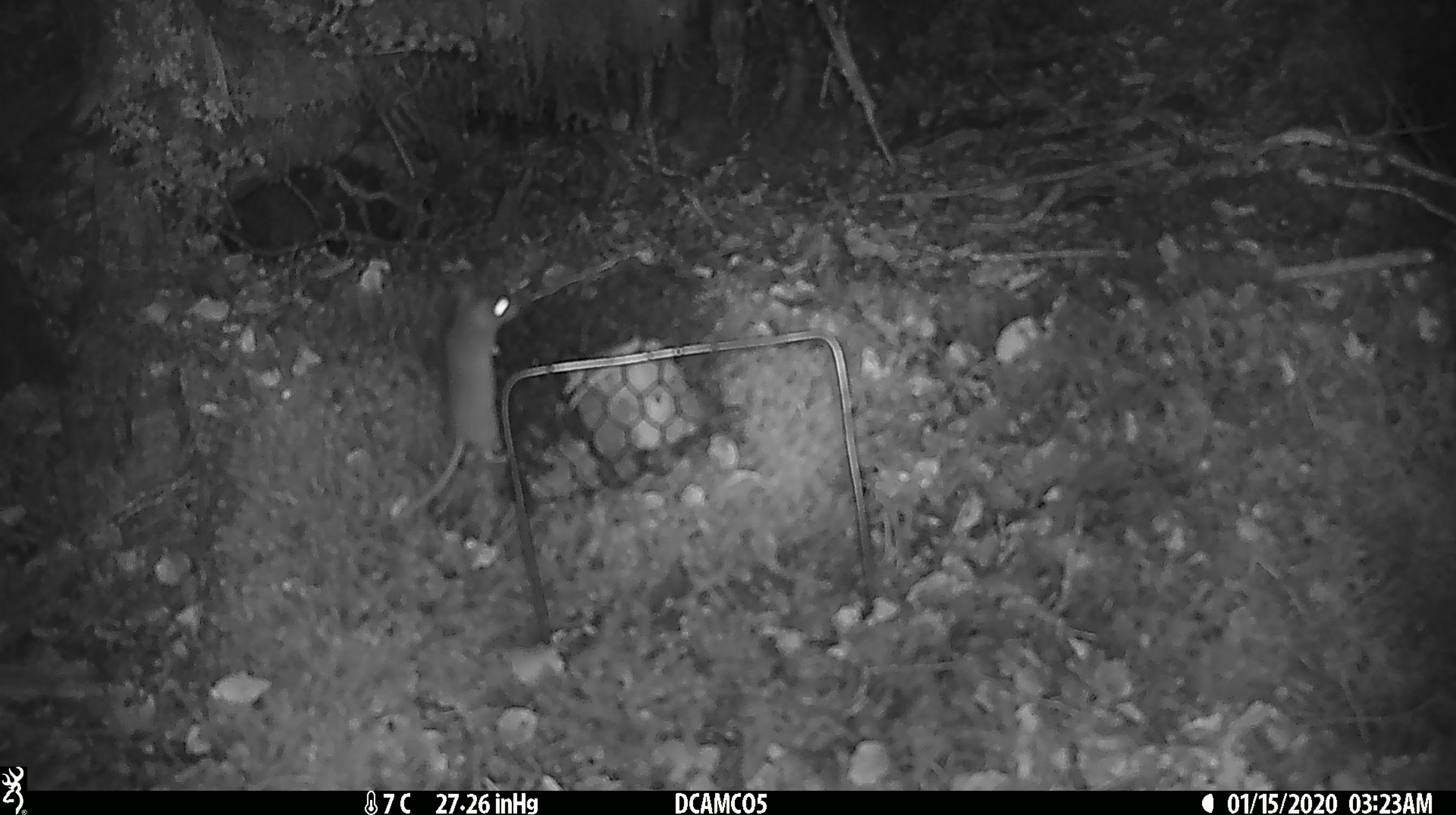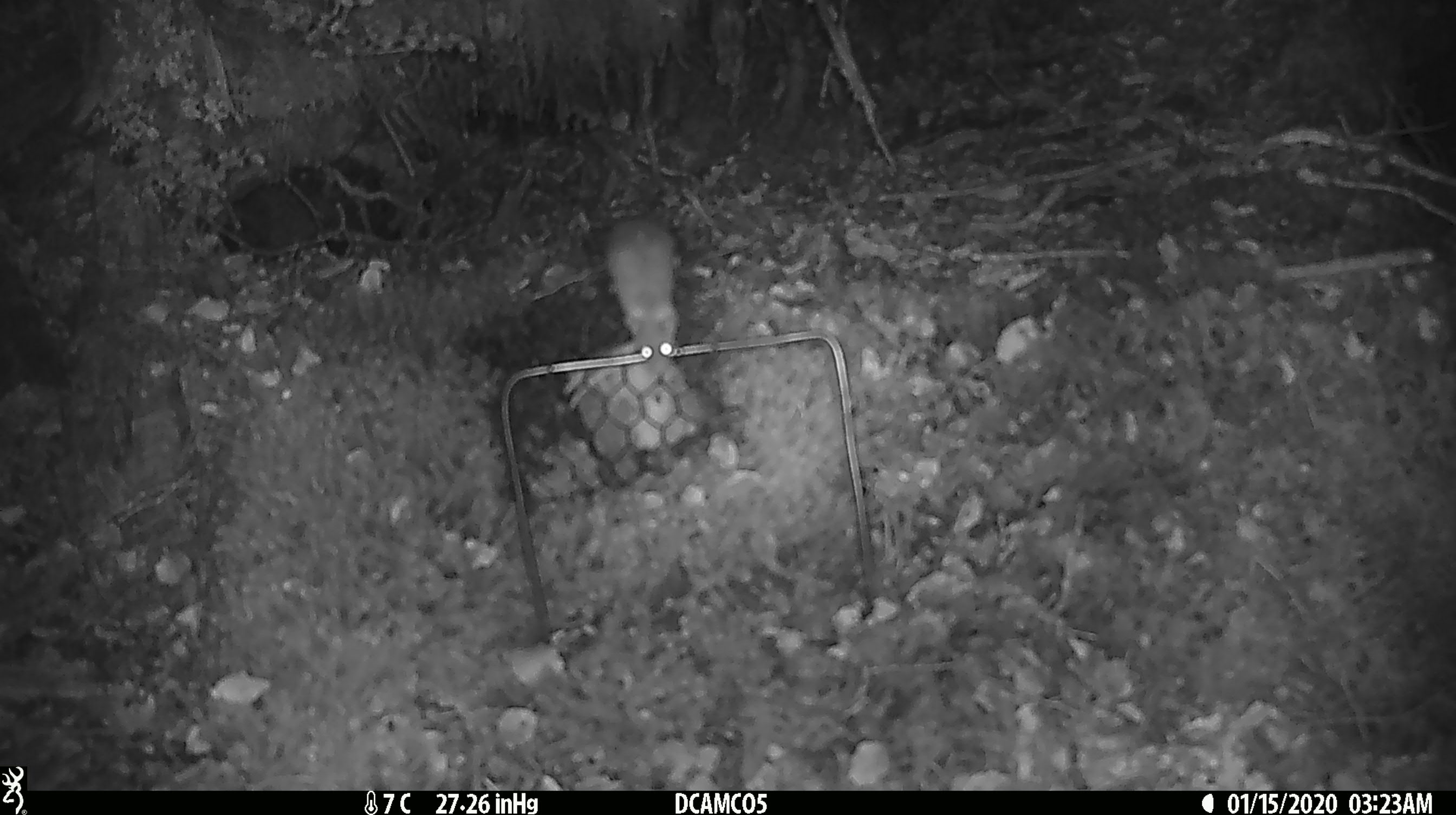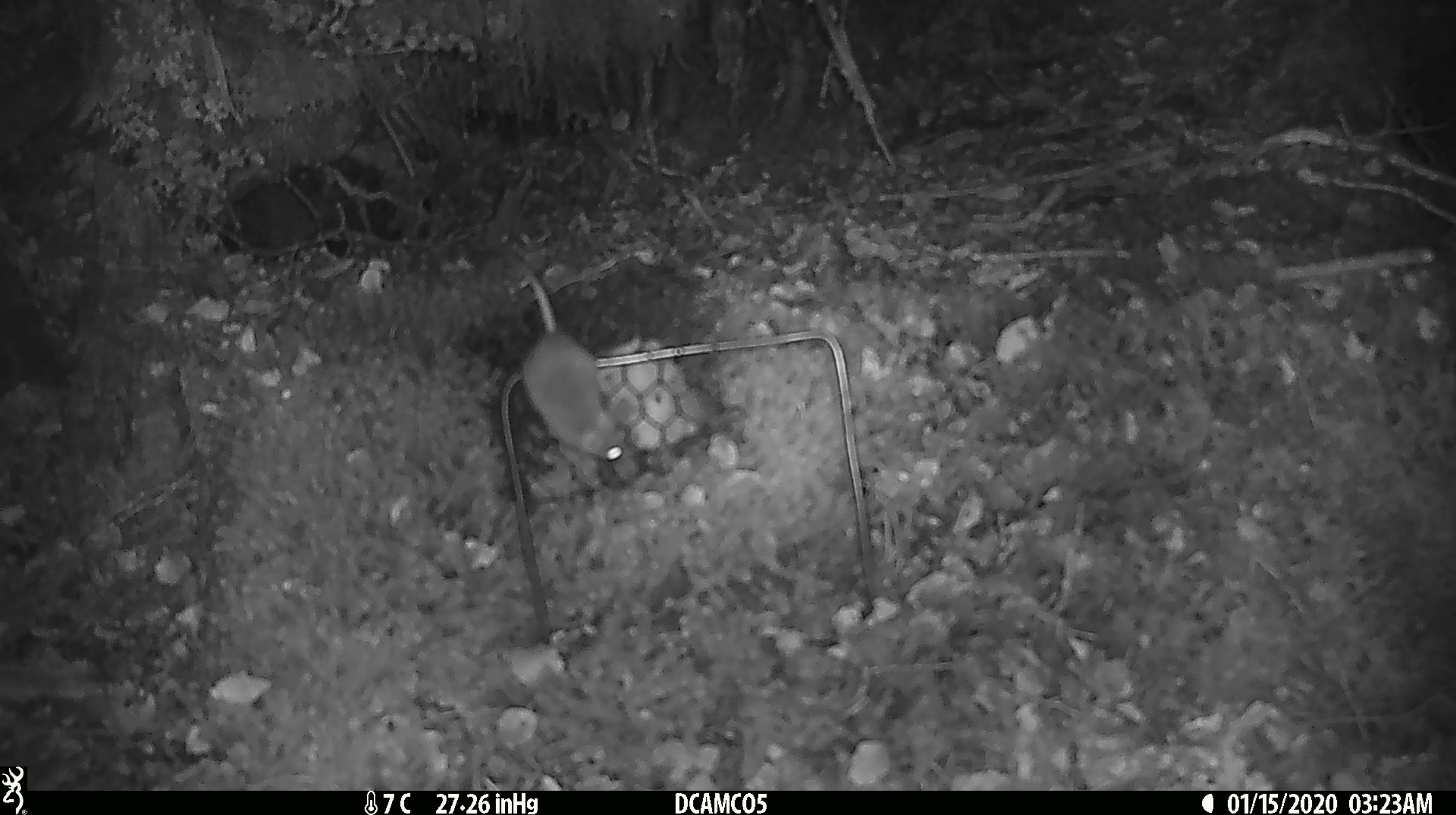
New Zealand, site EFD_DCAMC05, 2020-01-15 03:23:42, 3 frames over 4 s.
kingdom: Animalia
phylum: Chordata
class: Mammalia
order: Rodentia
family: Muridae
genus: Mus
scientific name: Mus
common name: mouse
Mouse (Mus).